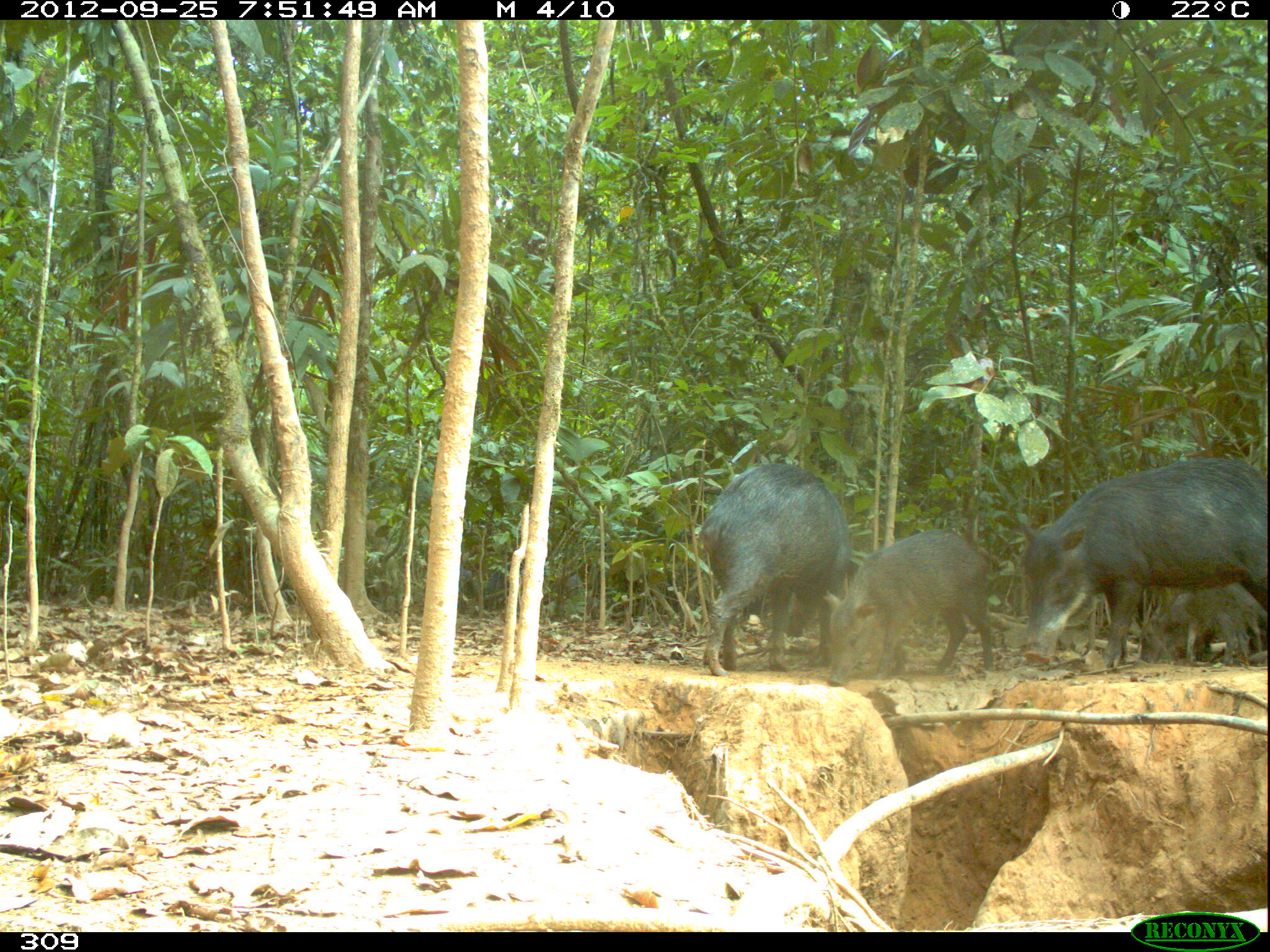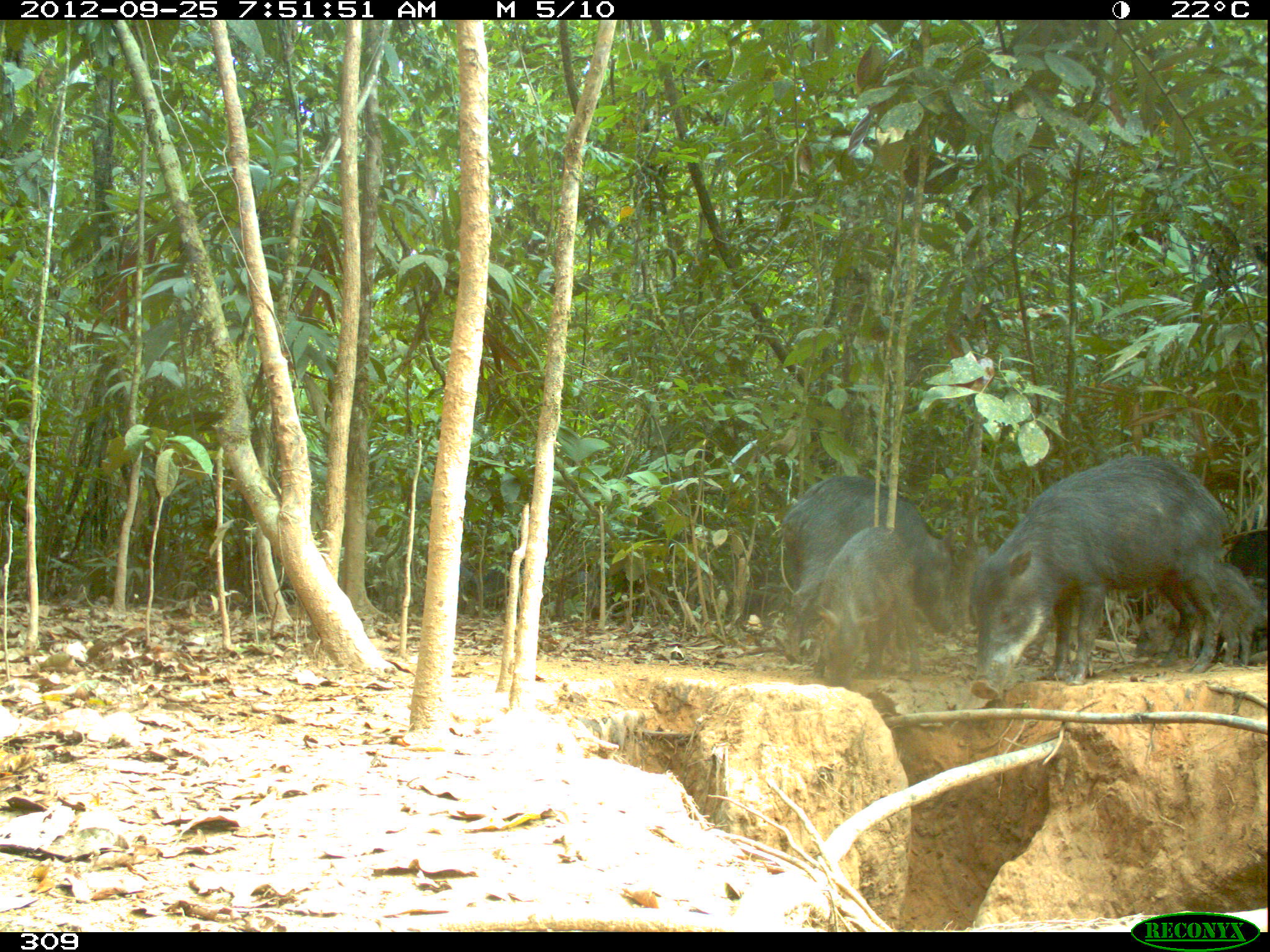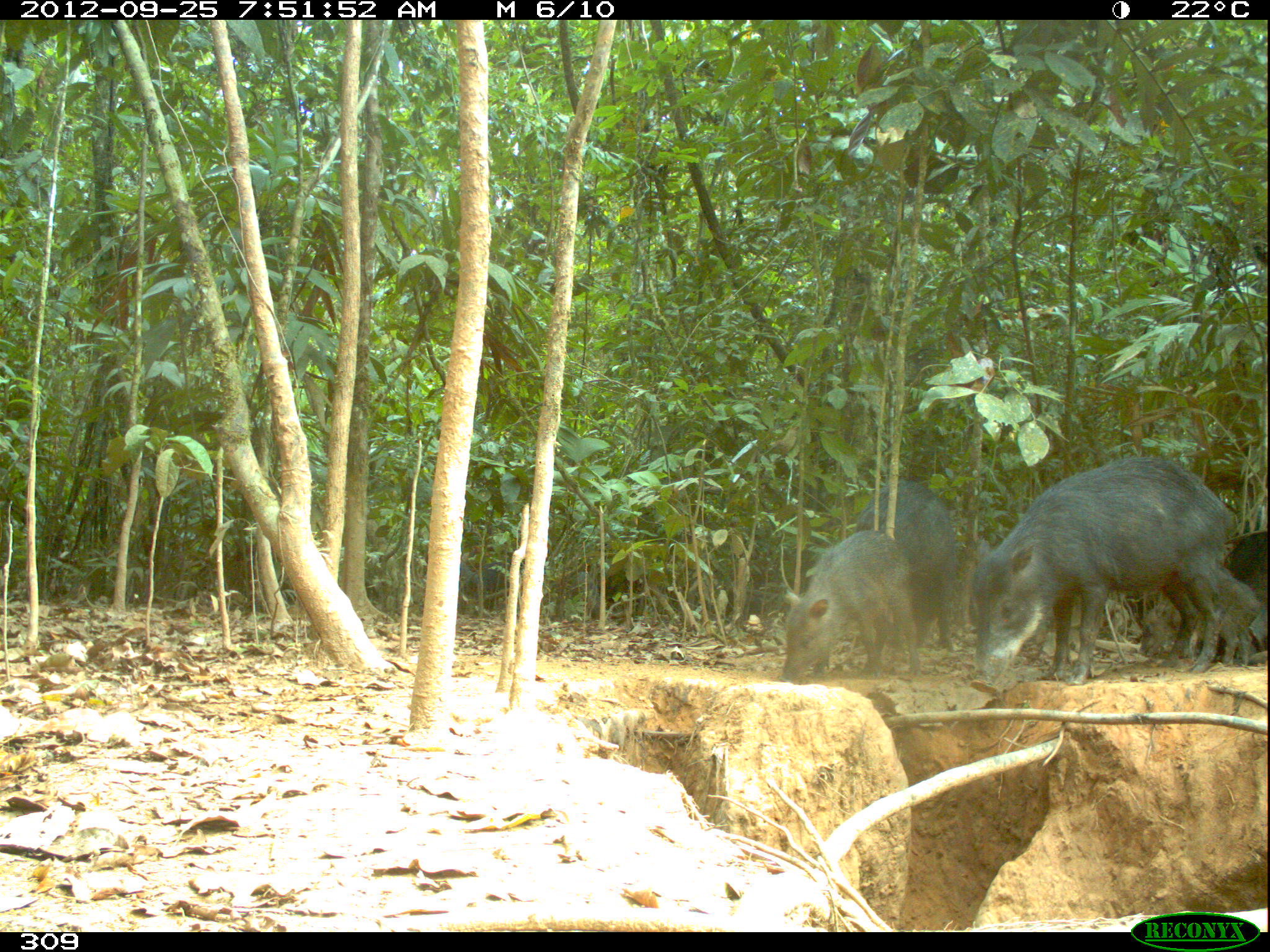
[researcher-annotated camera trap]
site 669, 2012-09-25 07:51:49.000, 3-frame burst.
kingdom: Animalia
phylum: Chordata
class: Mammalia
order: Artiodactyla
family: Tayassuidae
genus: Tayassu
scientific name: Tayassu pecari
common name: white-lipped peccary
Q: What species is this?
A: Tayassu pecari (white-lipped peccary).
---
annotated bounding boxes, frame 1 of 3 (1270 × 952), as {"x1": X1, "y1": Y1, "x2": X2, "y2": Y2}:
tayassu pecari: {"x1": 1019, "y1": 456, "x2": 1267, "y2": 669}; {"x1": 697, "y1": 463, "x2": 849, "y2": 675}; {"x1": 822, "y1": 528, "x2": 994, "y2": 686}; {"x1": 1139, "y1": 582, "x2": 1265, "y2": 665}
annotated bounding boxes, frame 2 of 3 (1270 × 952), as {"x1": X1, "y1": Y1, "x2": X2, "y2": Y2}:
tayassu pecari: {"x1": 967, "y1": 452, "x2": 1228, "y2": 698}; {"x1": 777, "y1": 475, "x2": 962, "y2": 664}; {"x1": 814, "y1": 524, "x2": 920, "y2": 688}; {"x1": 1132, "y1": 563, "x2": 1260, "y2": 666}; {"x1": 1192, "y1": 525, "x2": 1267, "y2": 664}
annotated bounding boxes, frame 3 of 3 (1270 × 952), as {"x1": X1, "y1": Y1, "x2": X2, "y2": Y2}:
tayassu pecari: {"x1": 969, "y1": 454, "x2": 1238, "y2": 694}; {"x1": 779, "y1": 529, "x2": 918, "y2": 683}; {"x1": 855, "y1": 479, "x2": 958, "y2": 650}; {"x1": 1138, "y1": 569, "x2": 1259, "y2": 664}; {"x1": 1195, "y1": 530, "x2": 1266, "y2": 662}